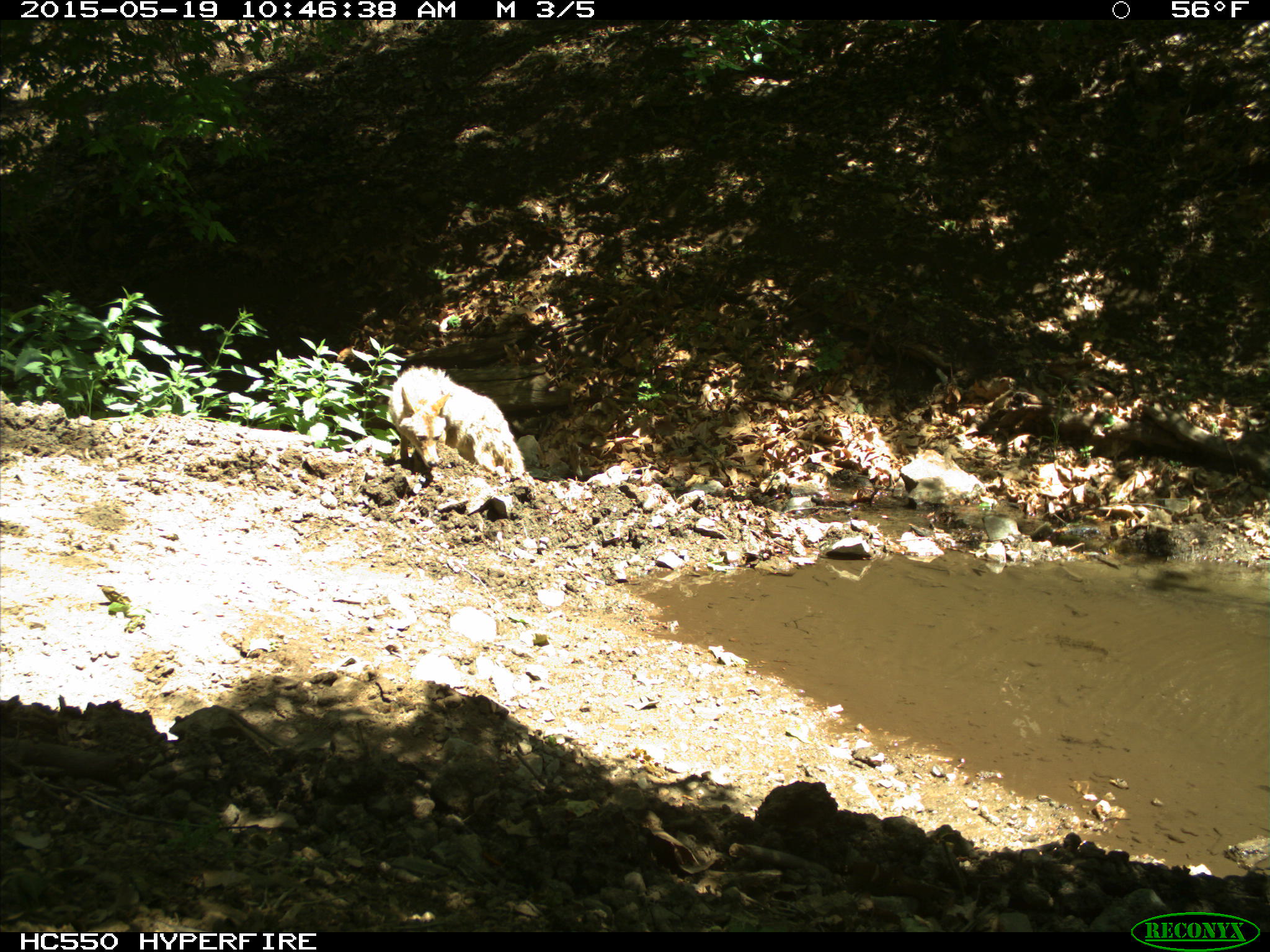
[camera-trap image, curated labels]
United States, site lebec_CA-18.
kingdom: Animalia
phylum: Chordata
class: Mammalia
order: Carnivora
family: Canidae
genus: Canis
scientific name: Canis latrans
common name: coyote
Canis latrans (coyote).